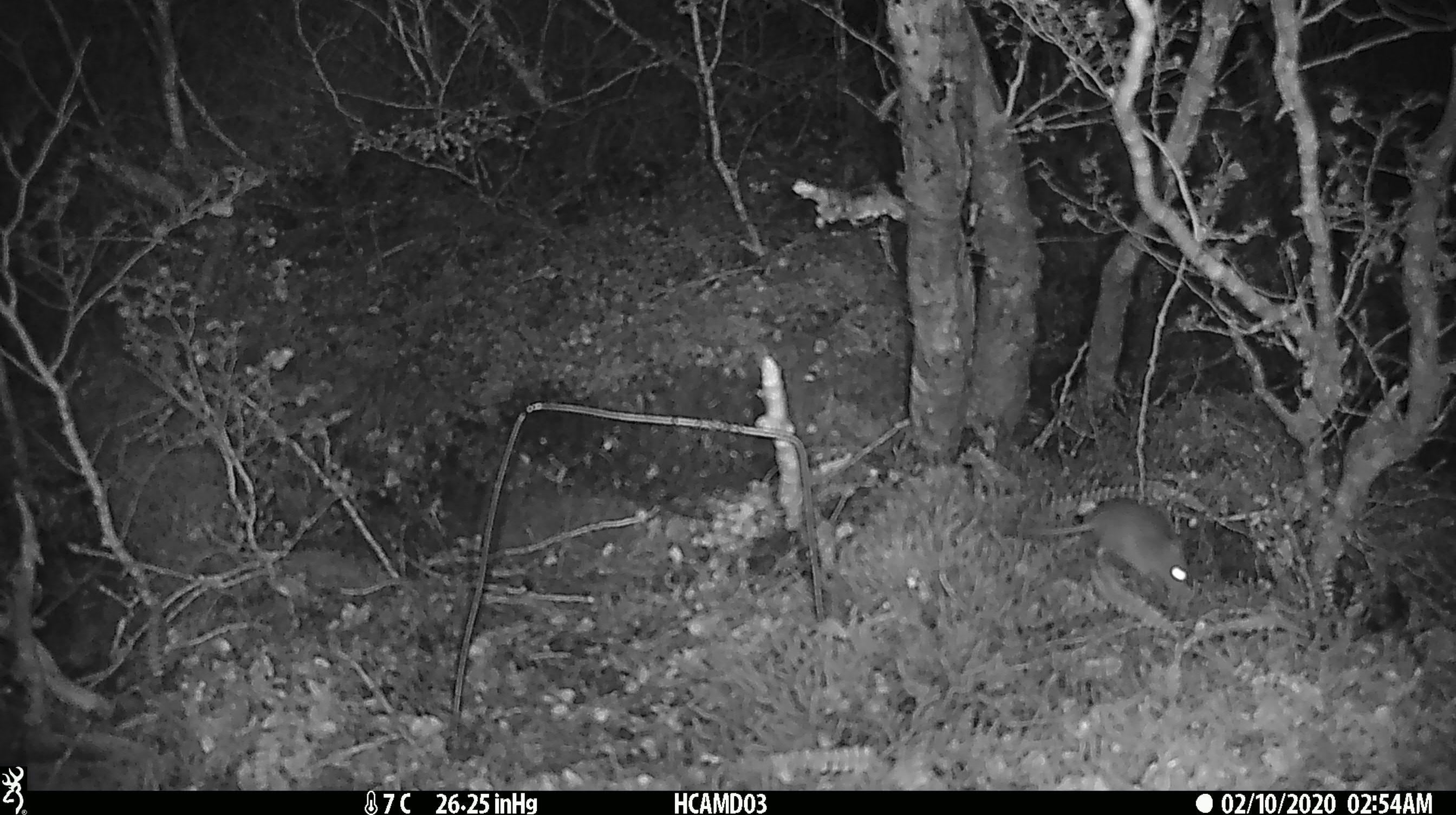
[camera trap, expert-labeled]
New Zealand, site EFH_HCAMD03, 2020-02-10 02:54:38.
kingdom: Animalia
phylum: Chordata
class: Mammalia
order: Rodentia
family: Muridae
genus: Mus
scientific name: Mus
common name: mouse